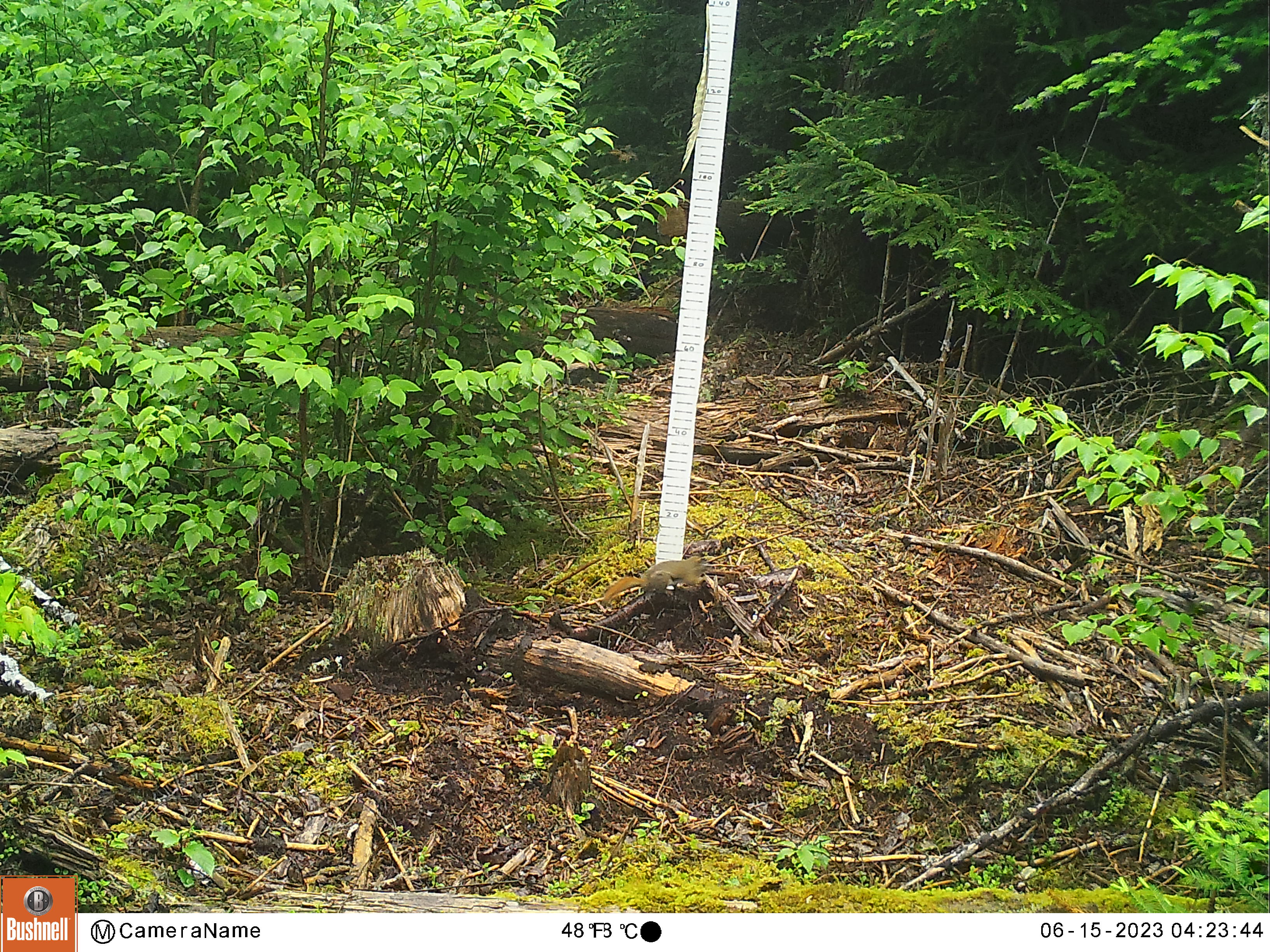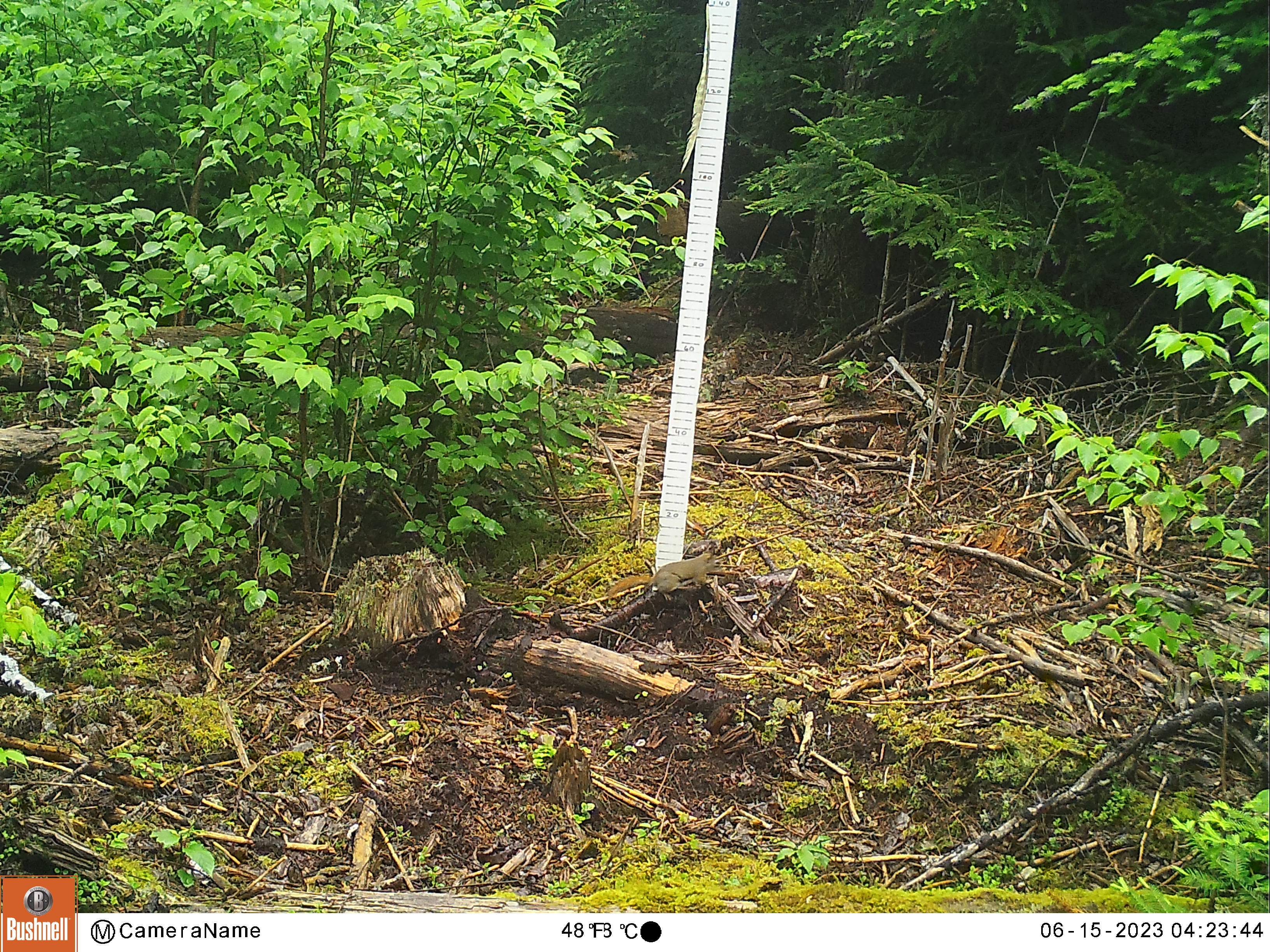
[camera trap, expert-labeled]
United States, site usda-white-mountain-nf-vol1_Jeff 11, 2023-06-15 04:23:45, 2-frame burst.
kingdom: Animalia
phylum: Chordata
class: Mammalia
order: Rodentia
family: Sciuridae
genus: Tamiasciurus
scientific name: Tamiasciurus hudsonicus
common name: red squirrel